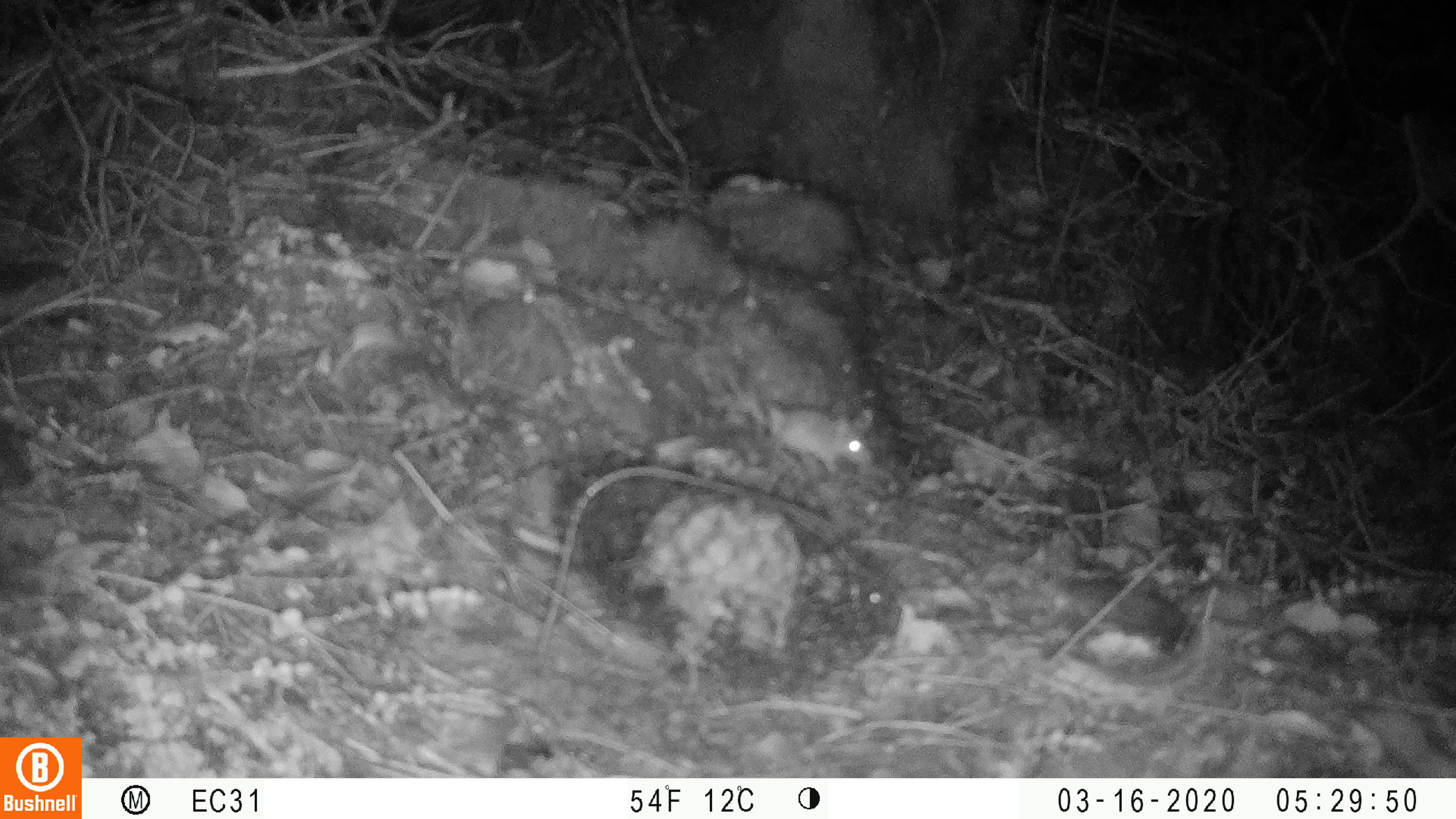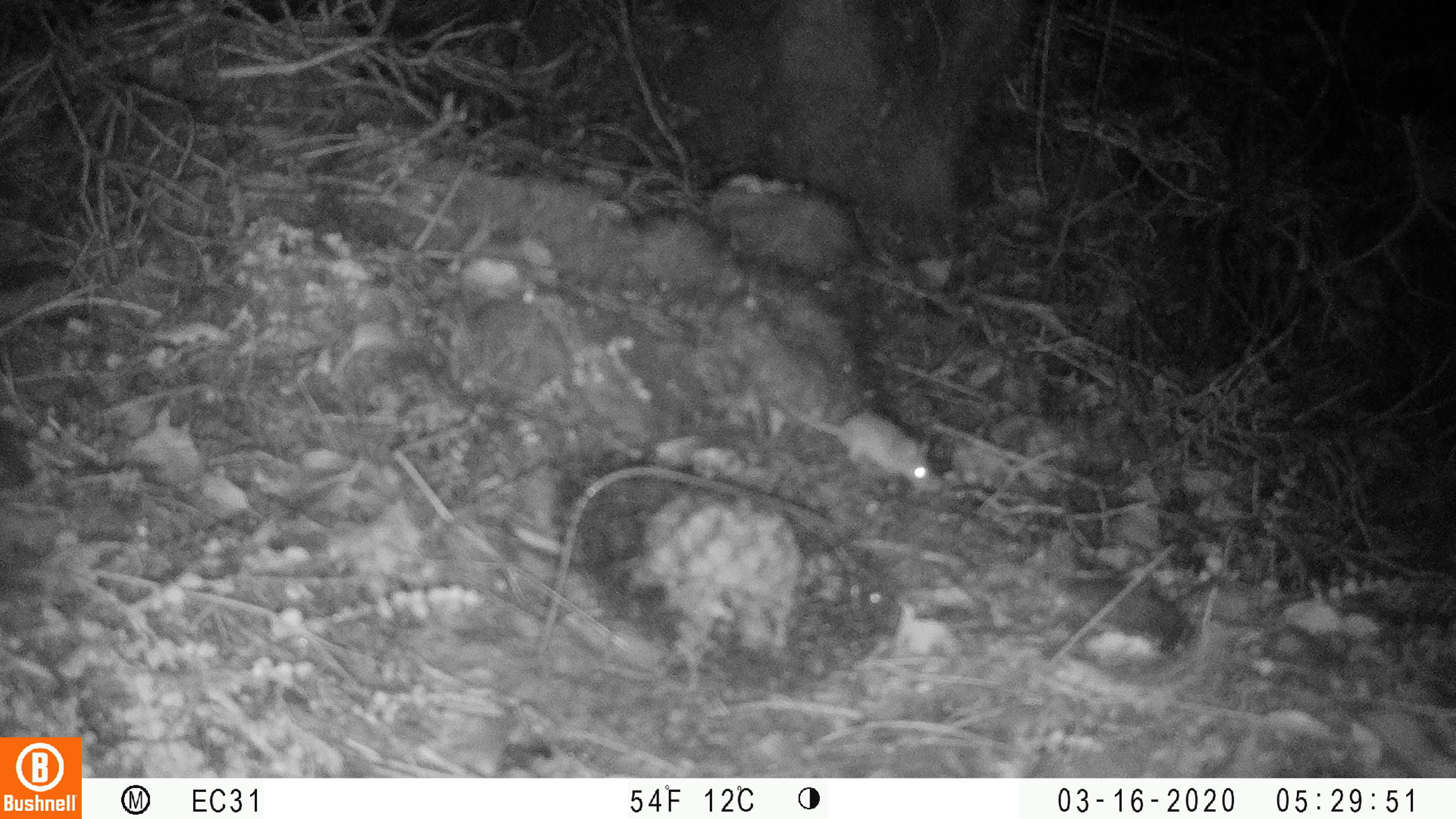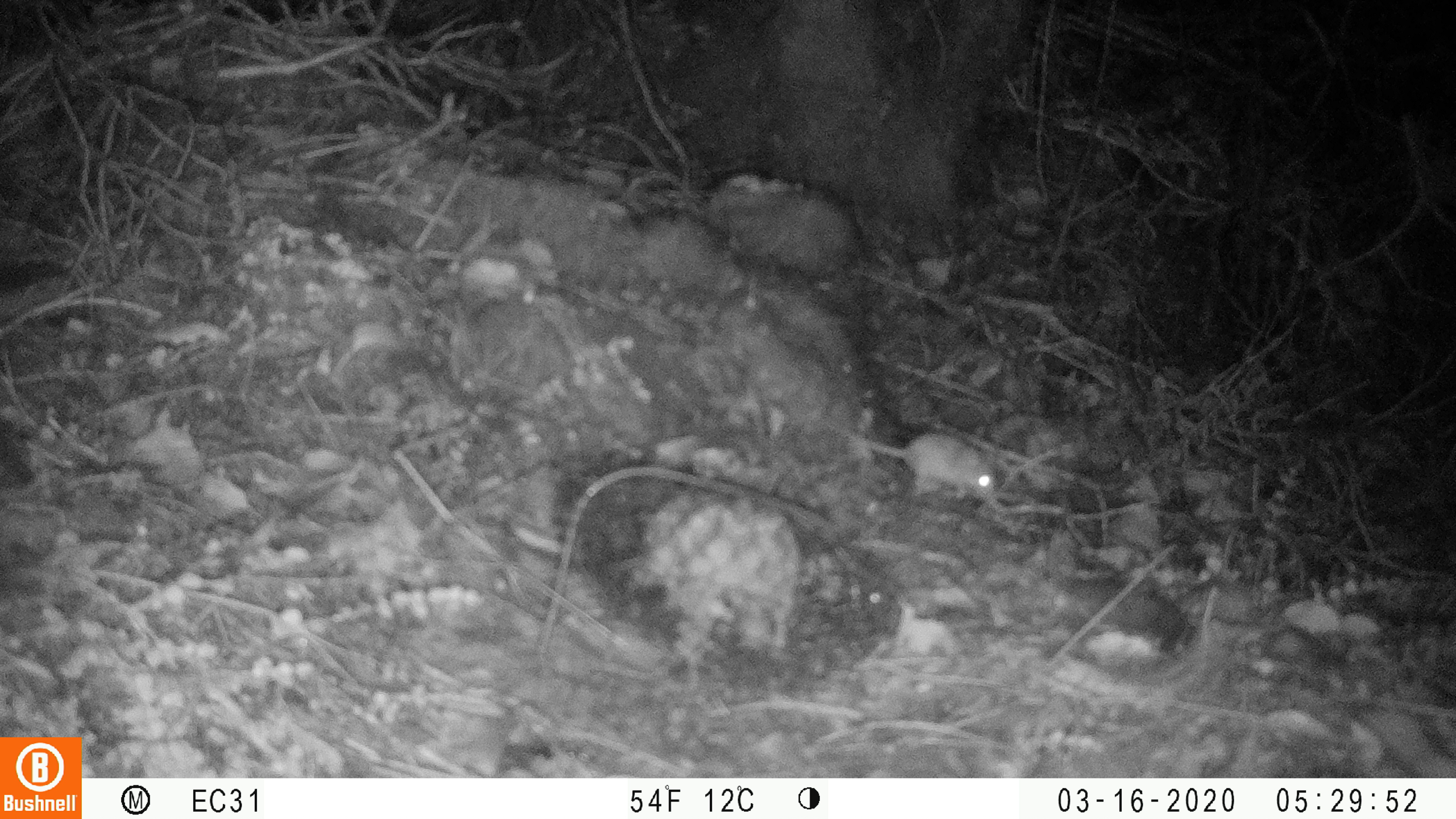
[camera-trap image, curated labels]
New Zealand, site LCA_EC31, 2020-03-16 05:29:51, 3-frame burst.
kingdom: Animalia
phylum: Chordata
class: Mammalia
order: Rodentia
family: Muridae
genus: Mus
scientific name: Mus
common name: mouse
Mouse (Mus).